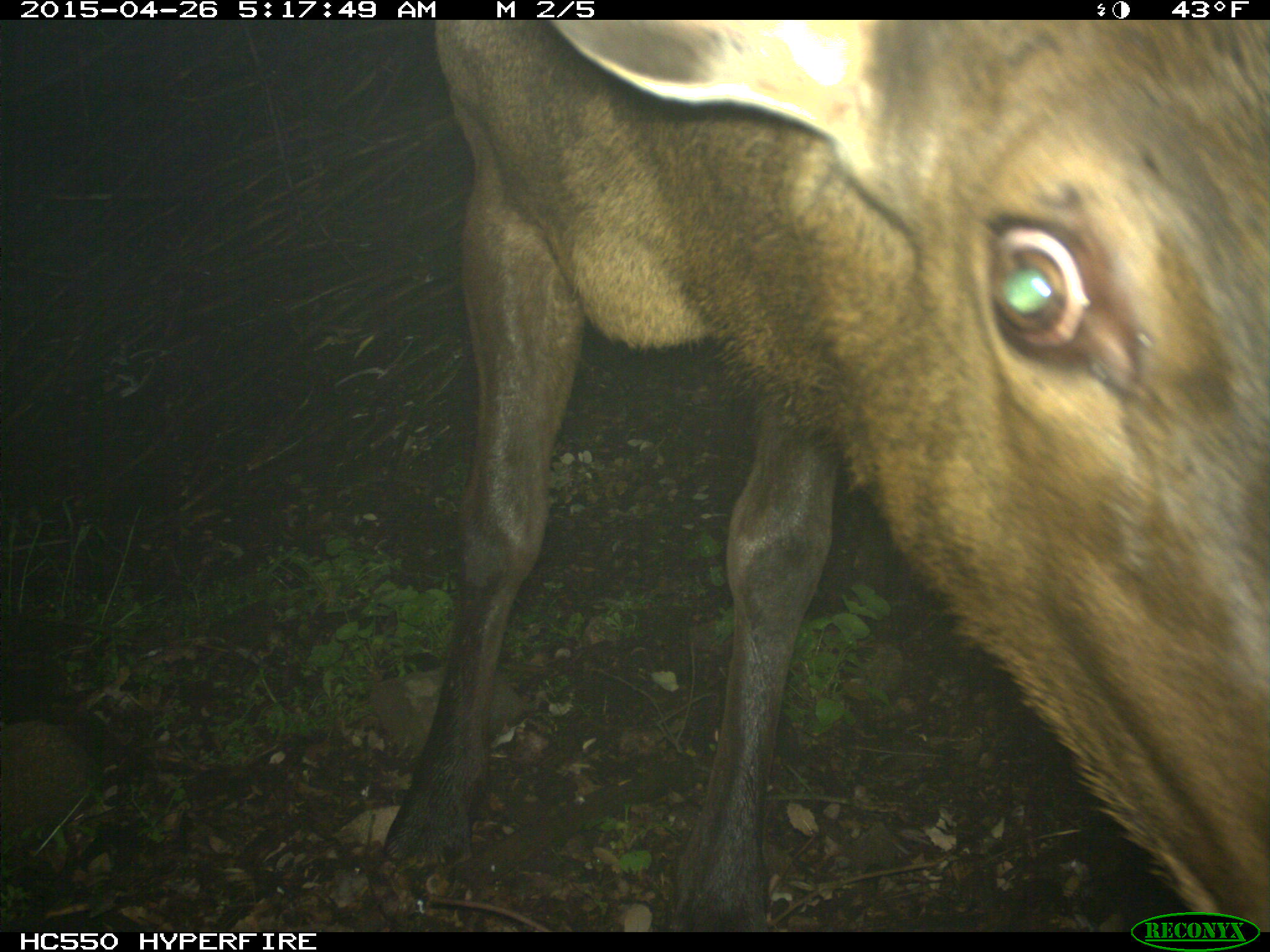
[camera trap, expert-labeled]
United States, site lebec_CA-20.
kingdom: Animalia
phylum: Chordata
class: Mammalia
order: Artiodactyla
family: Cervidae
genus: Cervus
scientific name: Cervus canadensis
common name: elk